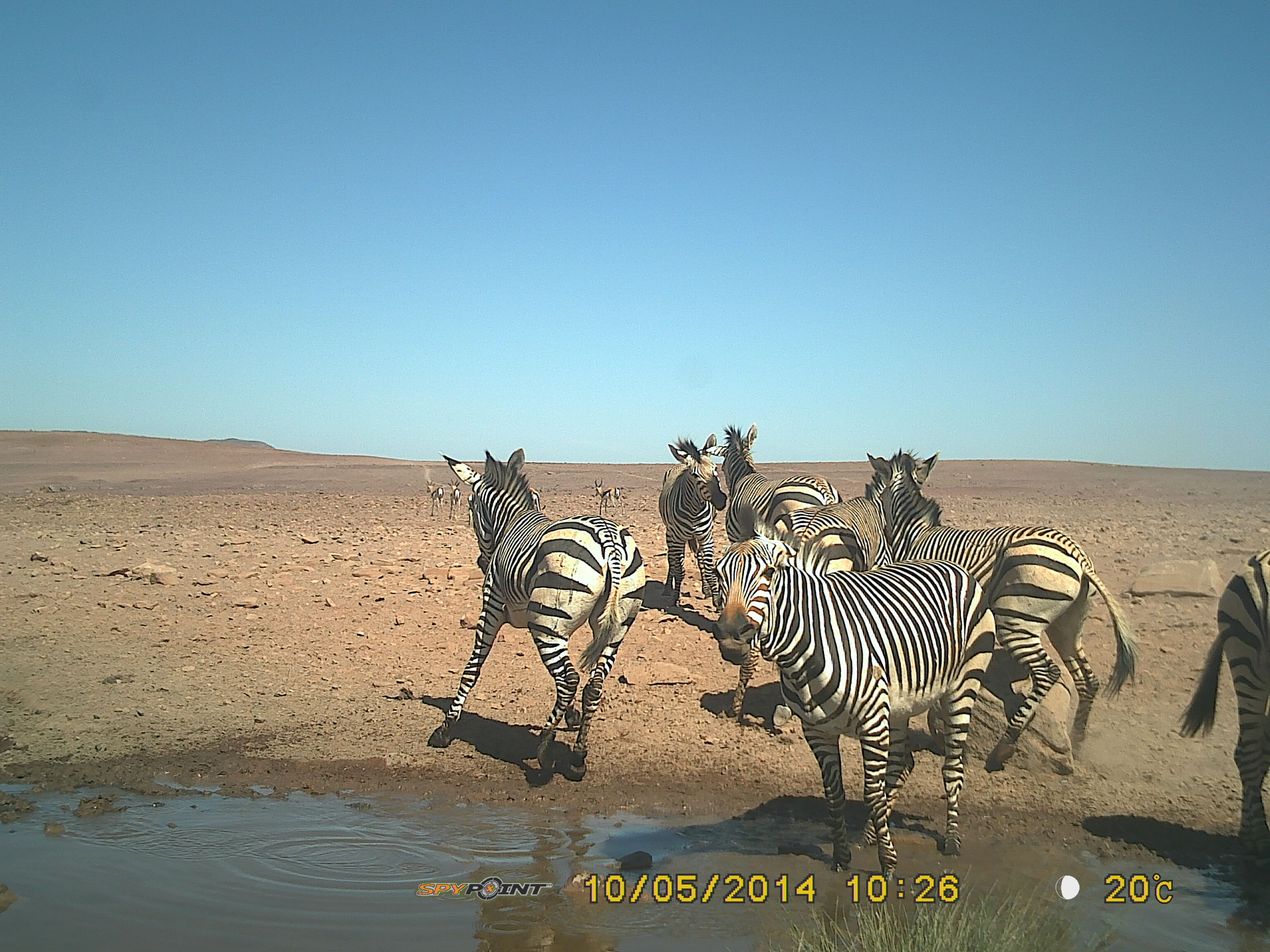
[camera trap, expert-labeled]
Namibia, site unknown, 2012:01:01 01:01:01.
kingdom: Animalia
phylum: Chordata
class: Mammalia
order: Perissodactyla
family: Equidae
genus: Equus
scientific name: Equus zebra hartmannae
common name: hartmann's mountain zebra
Equus zebra hartmannae (hartmann's mountain zebra).